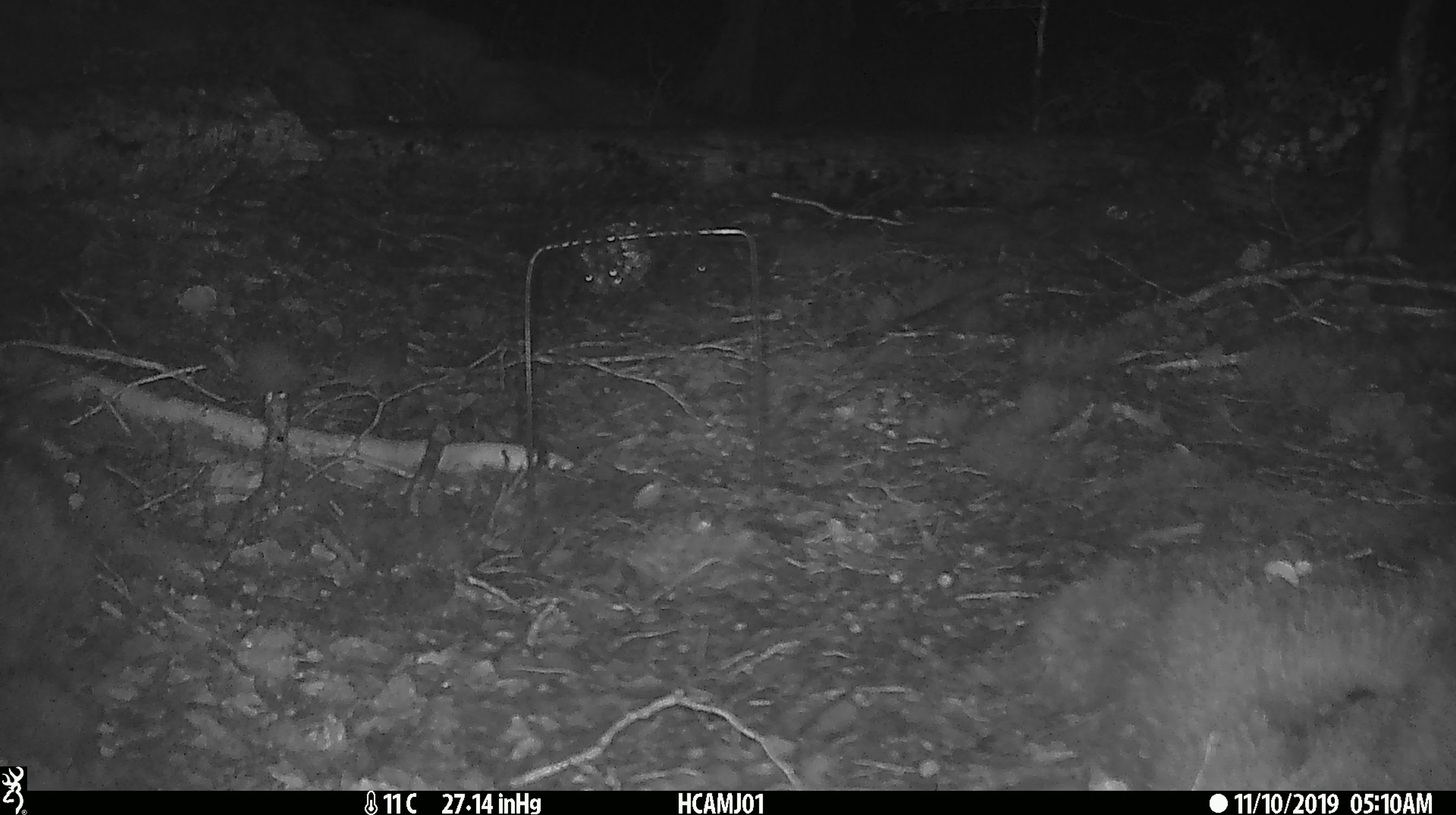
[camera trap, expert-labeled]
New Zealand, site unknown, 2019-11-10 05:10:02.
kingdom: Animalia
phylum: Chordata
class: Mammalia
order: Rodentia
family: Muridae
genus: Mus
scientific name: Mus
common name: mouse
Mouse (Mus).